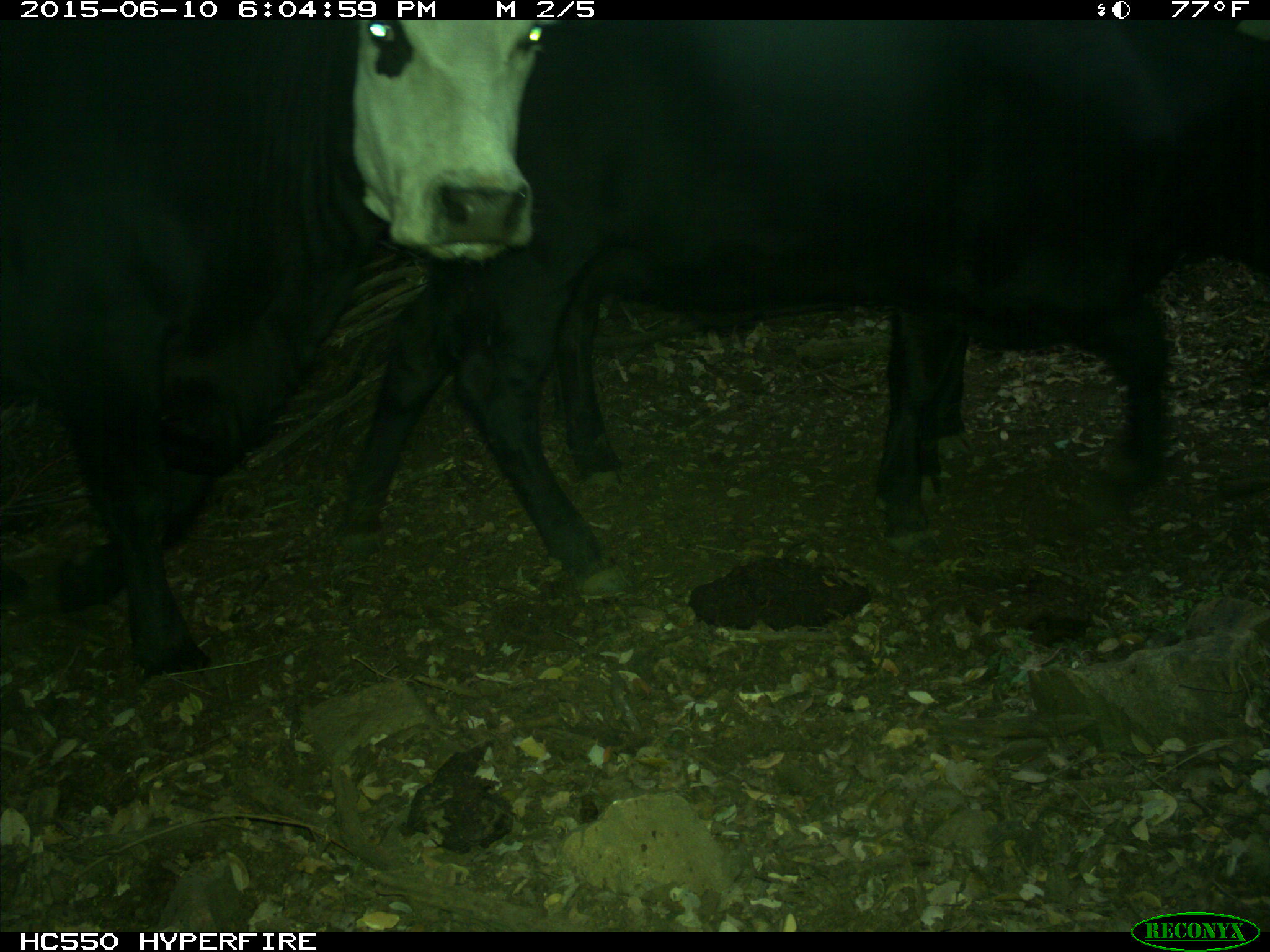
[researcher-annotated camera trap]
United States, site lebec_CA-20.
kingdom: Animalia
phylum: Chordata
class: Mammalia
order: Artiodactyla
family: Bovidae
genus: Bos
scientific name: Bos taurus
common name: domestic cow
Bos taurus (domestic cow).